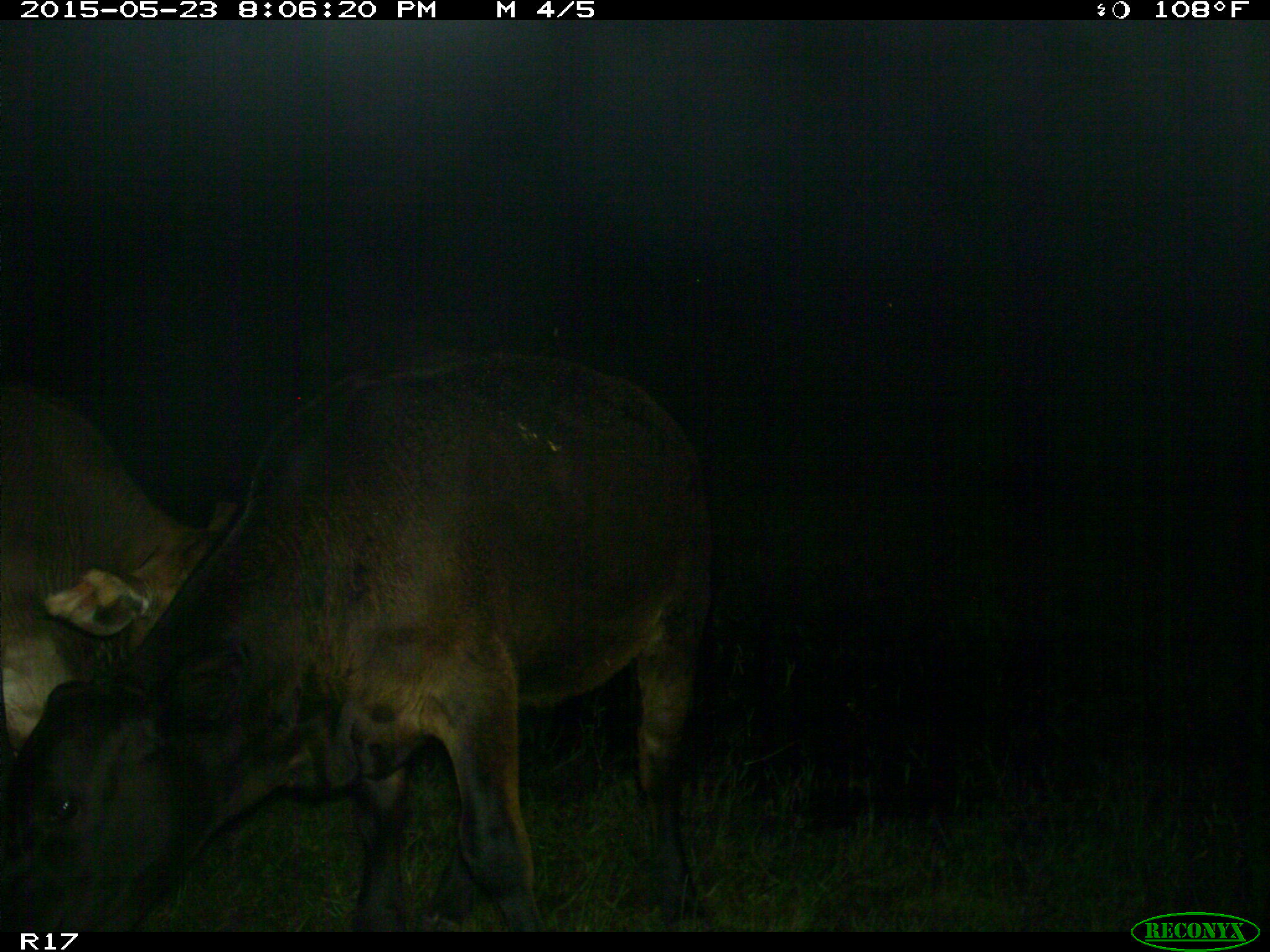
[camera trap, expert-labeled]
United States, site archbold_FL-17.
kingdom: Animalia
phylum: Chordata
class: Mammalia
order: Artiodactyla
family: Bovidae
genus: Bos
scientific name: Bos taurus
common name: domestic cow